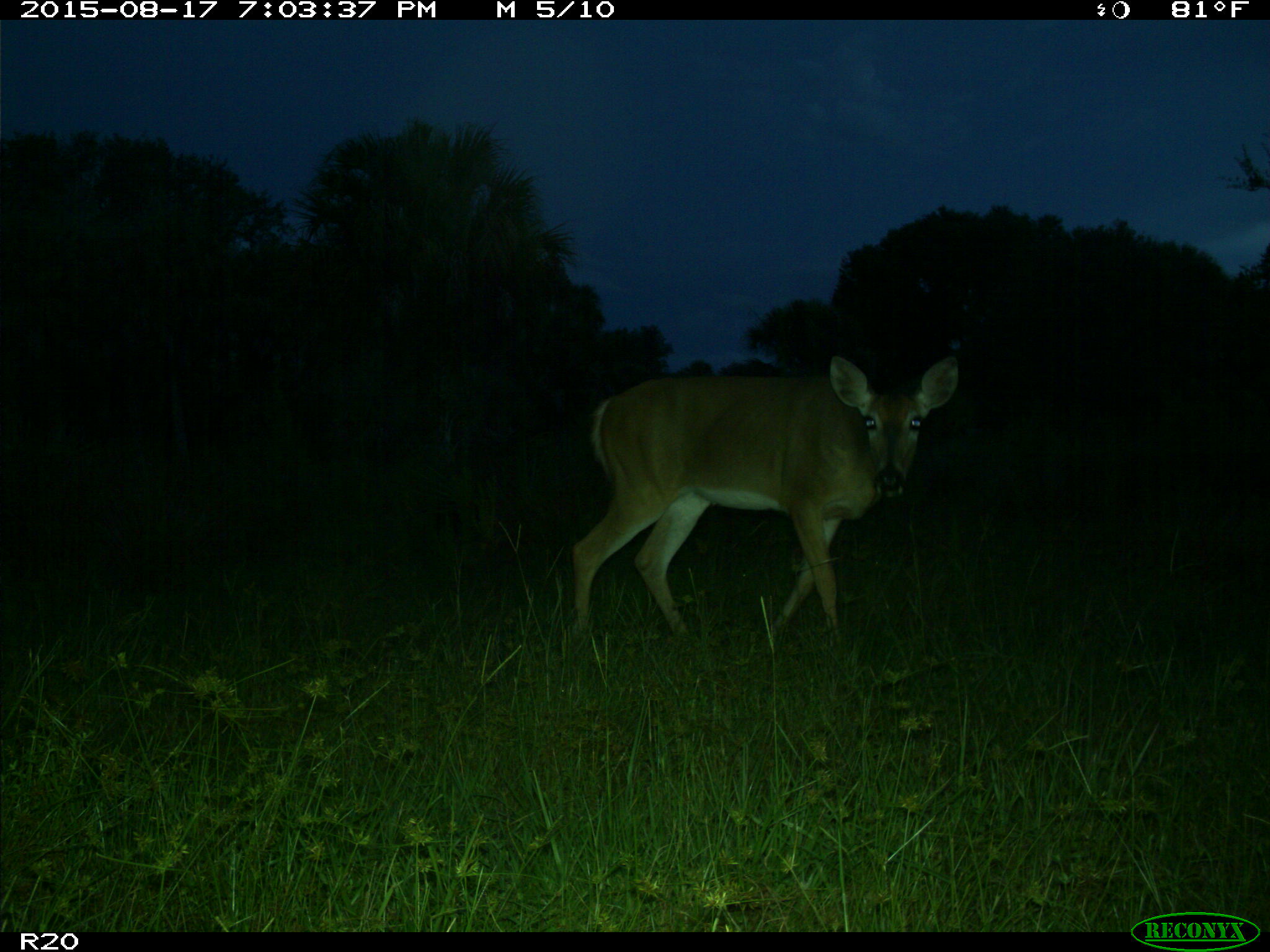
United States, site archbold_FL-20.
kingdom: Animalia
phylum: Chordata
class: Mammalia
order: Artiodactyla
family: Cervidae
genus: Odocoileus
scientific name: Odocoileus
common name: deer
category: unidentified deer